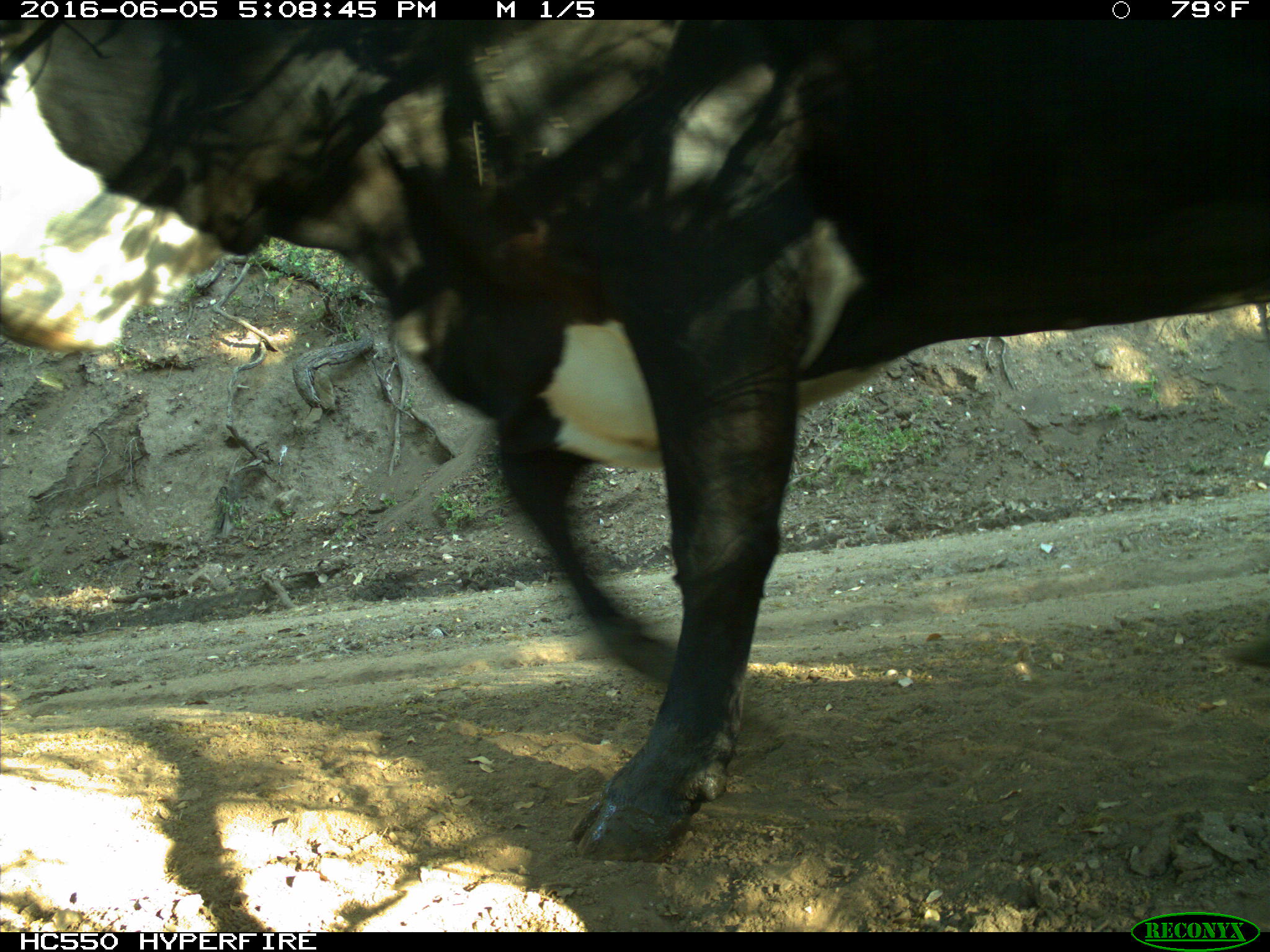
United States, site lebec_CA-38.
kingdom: Animalia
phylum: Chordata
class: Mammalia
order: Artiodactyla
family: Bovidae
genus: Bos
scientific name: Bos taurus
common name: domestic cow